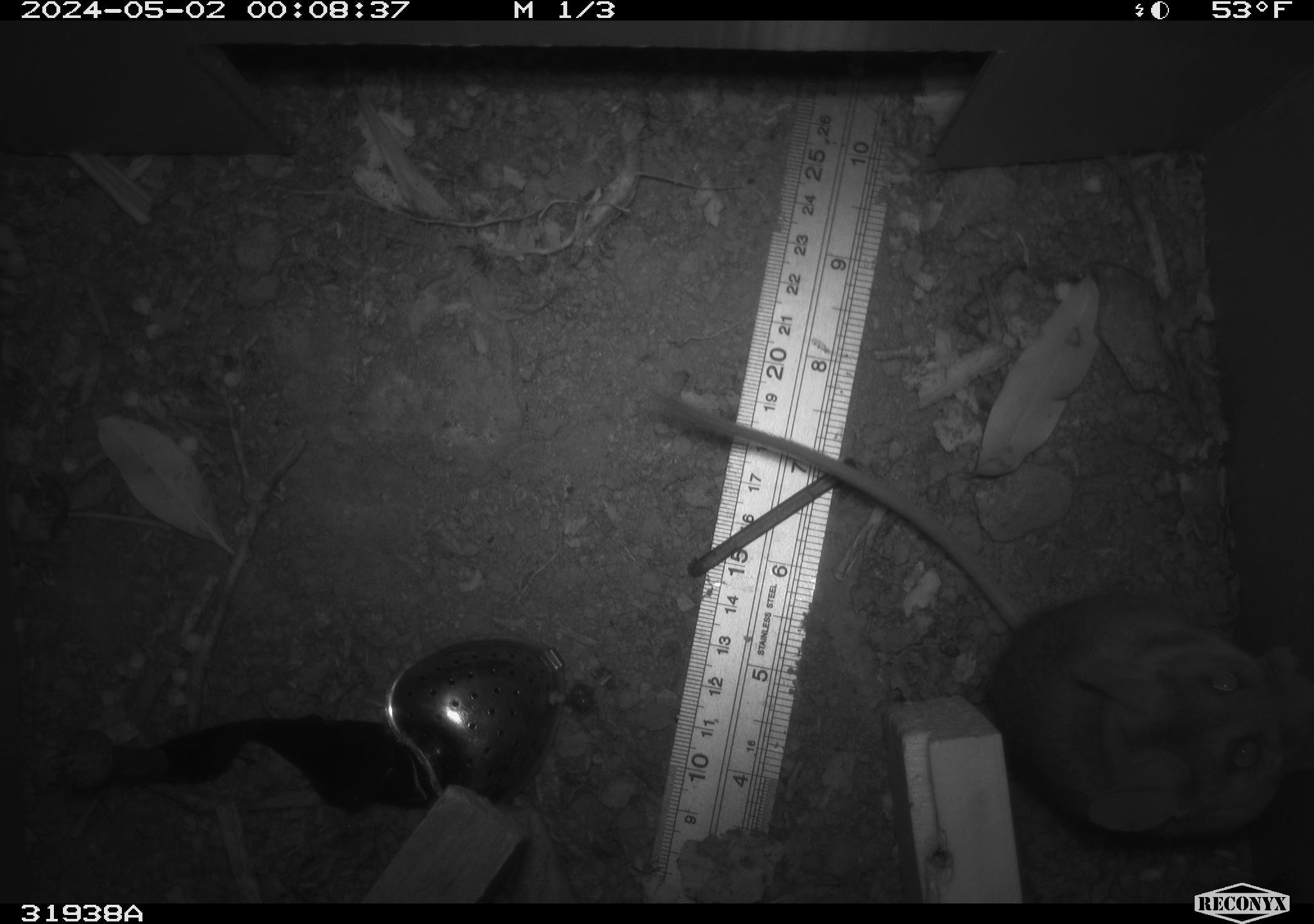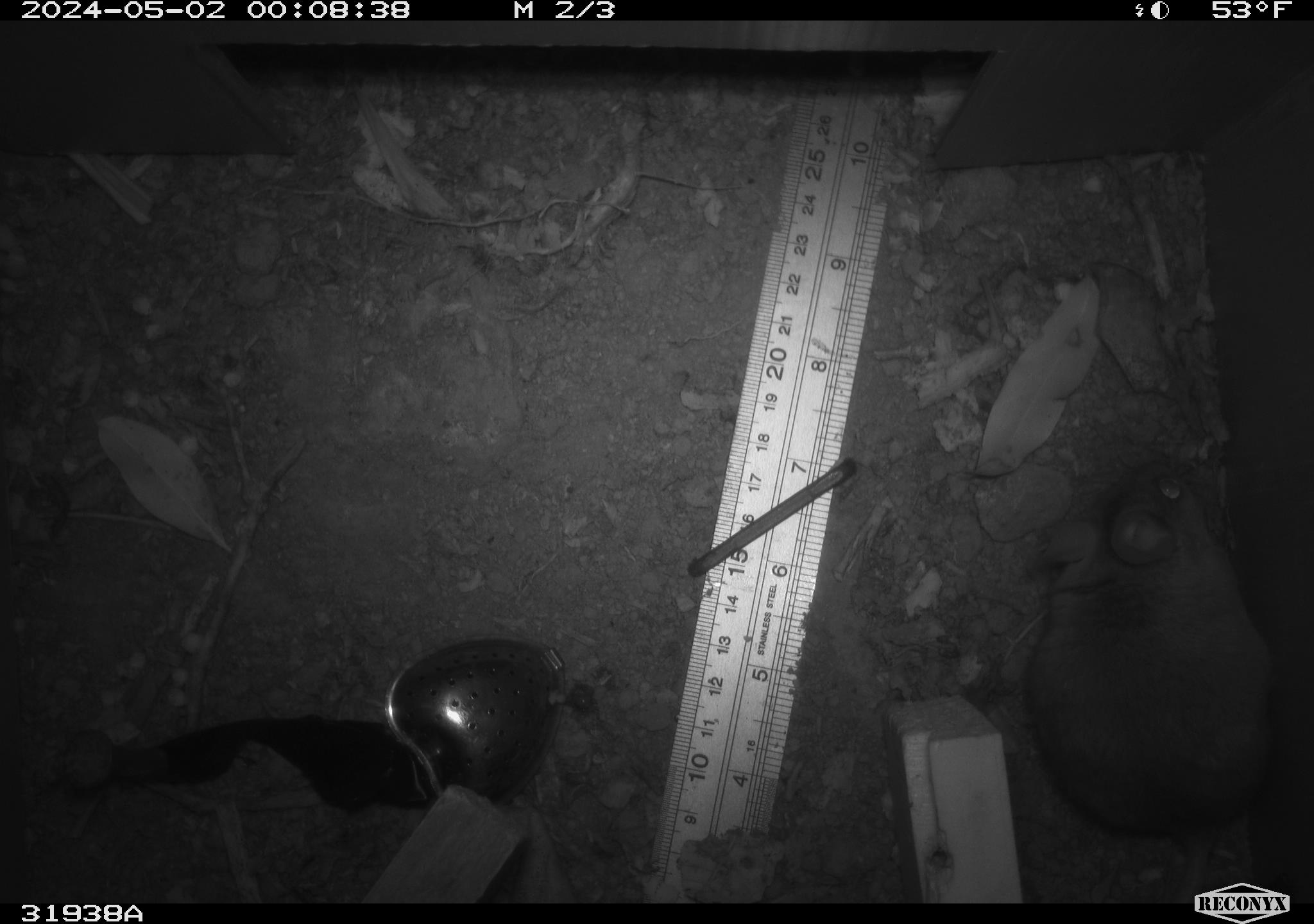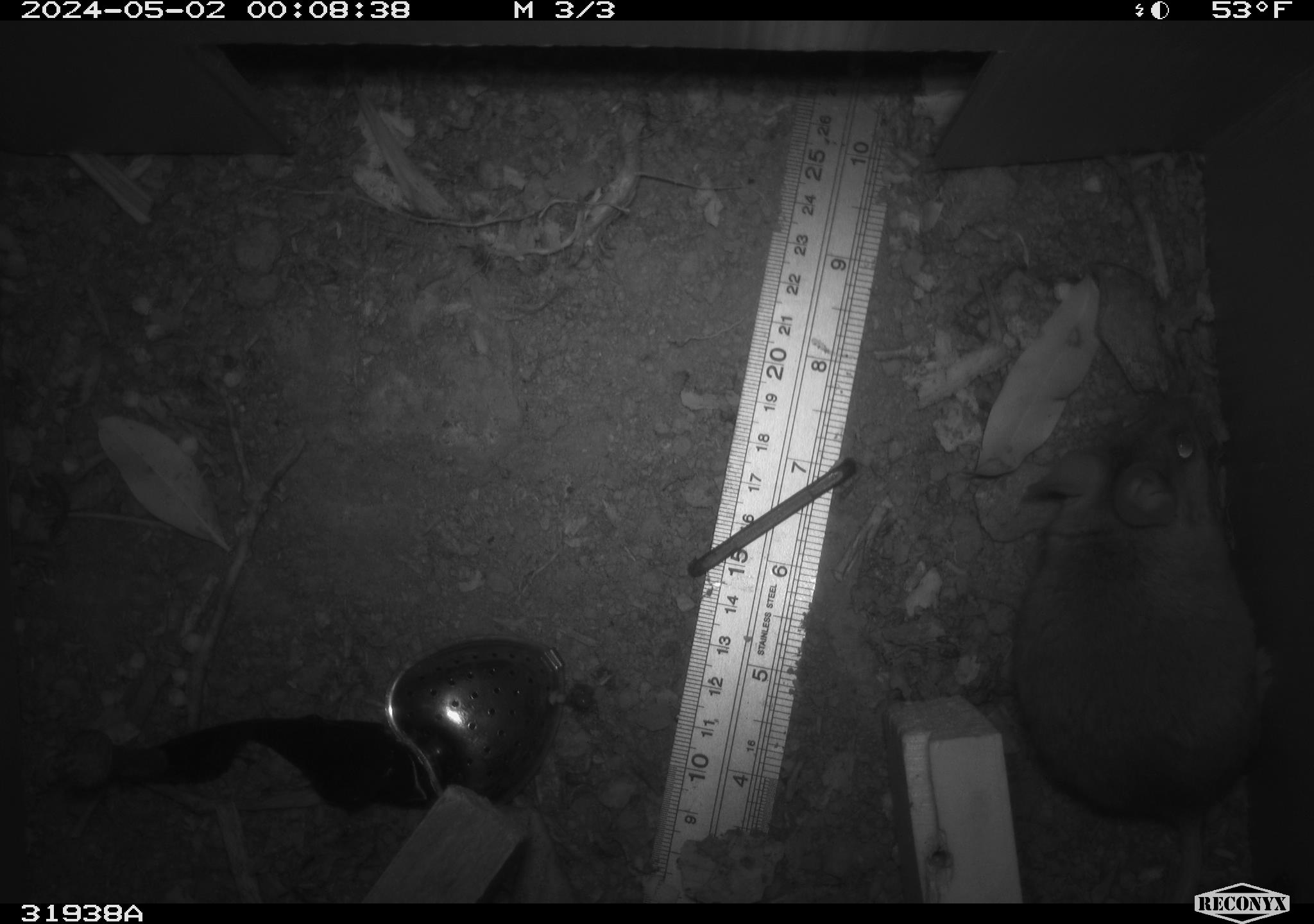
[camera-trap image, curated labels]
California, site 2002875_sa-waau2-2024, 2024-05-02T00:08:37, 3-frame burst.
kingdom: Animalia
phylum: Chordata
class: Mammalia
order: Rodentia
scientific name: Rodentia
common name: mouse species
Mouse species (Rodentia).